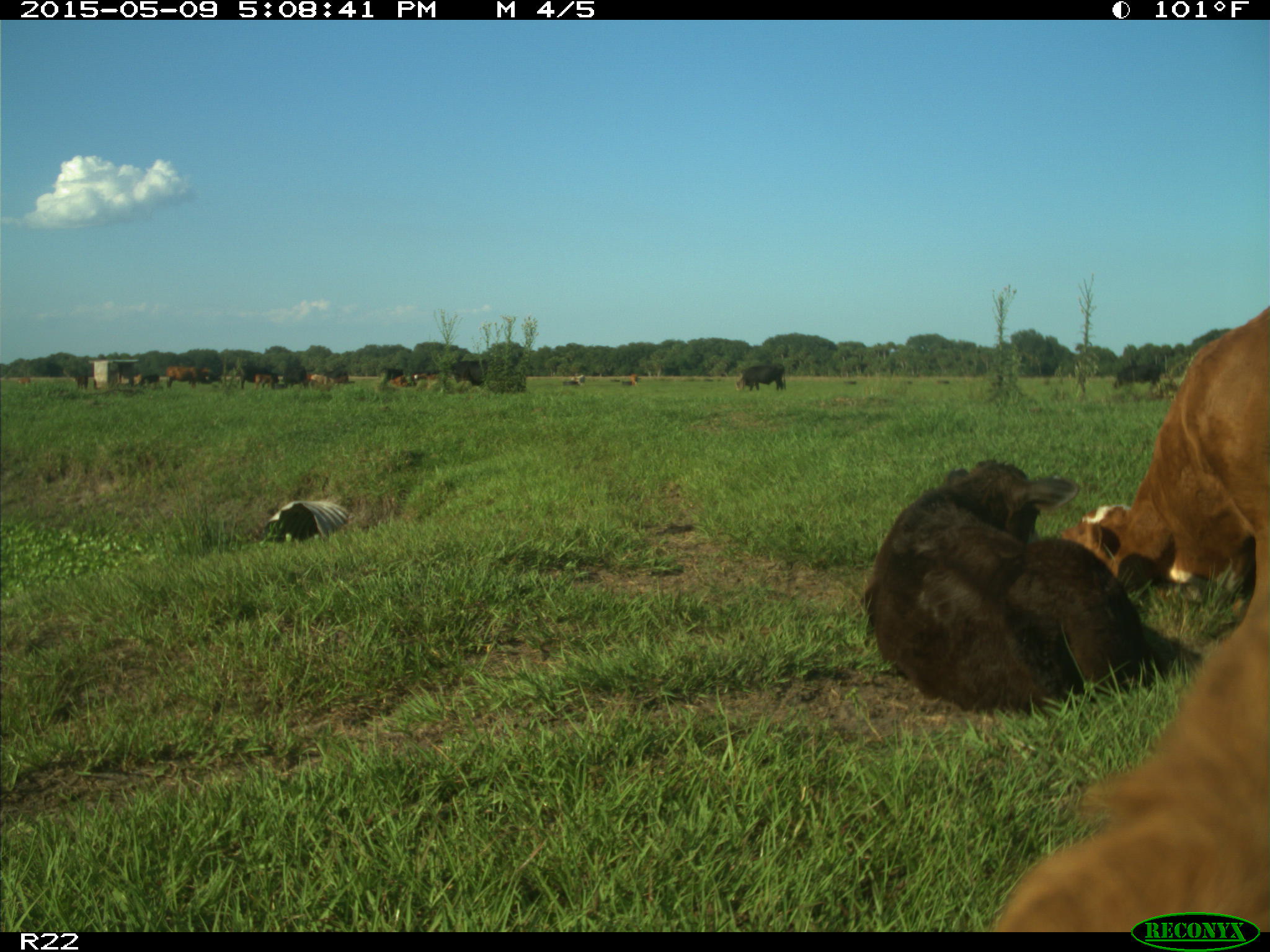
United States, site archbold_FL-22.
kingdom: Animalia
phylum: Chordata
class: Mammalia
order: Artiodactyla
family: Bovidae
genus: Bos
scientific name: Bos taurus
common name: domestic cow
Bos taurus (domestic cow).